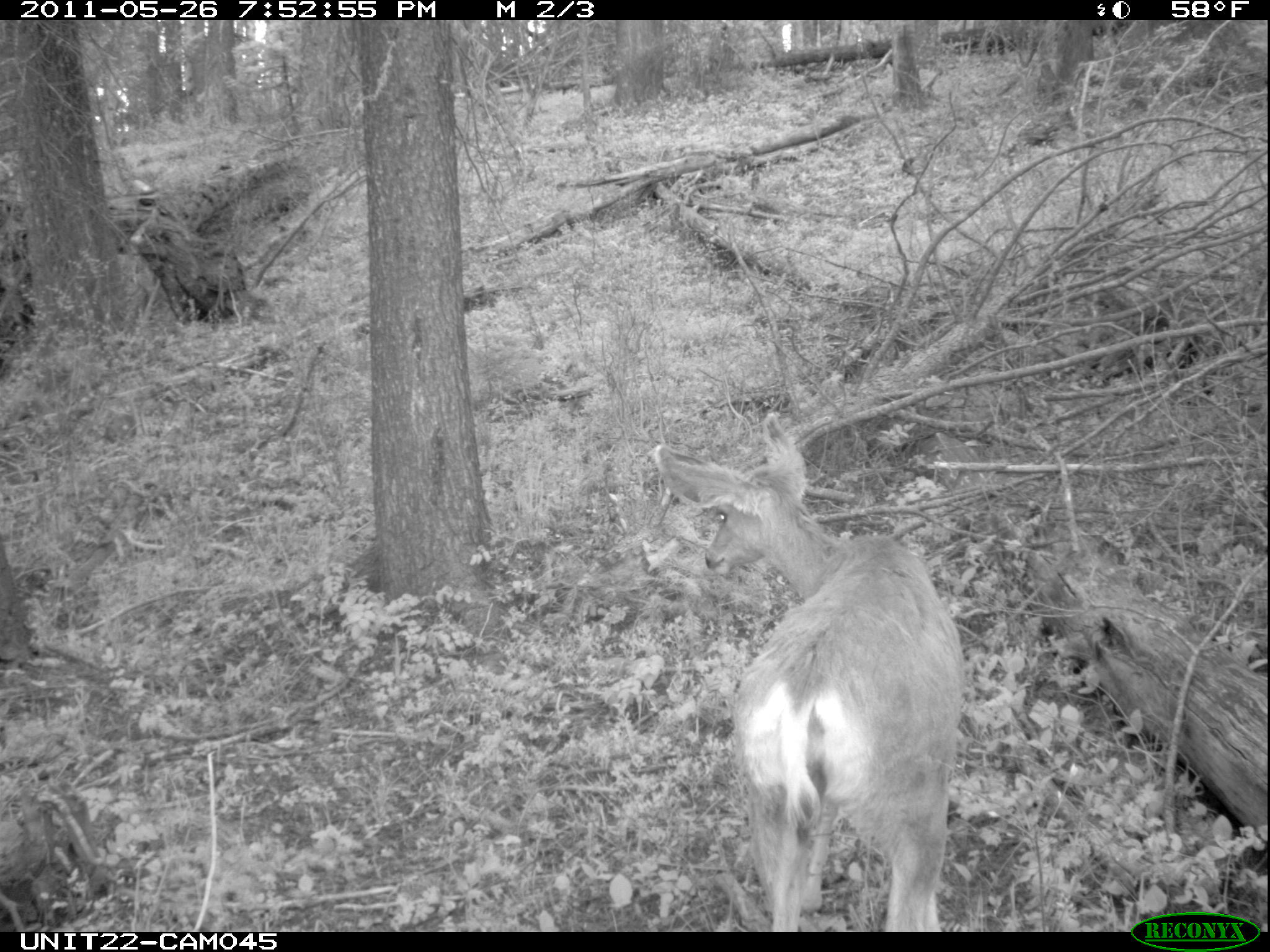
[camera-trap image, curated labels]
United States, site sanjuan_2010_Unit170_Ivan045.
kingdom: Animalia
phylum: Chordata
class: Mammalia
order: Artiodactyla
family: Cervidae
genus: Odocoileus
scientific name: Odocoileus hemionus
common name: mule deer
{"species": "Odocoileus hemionus (mule deer)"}